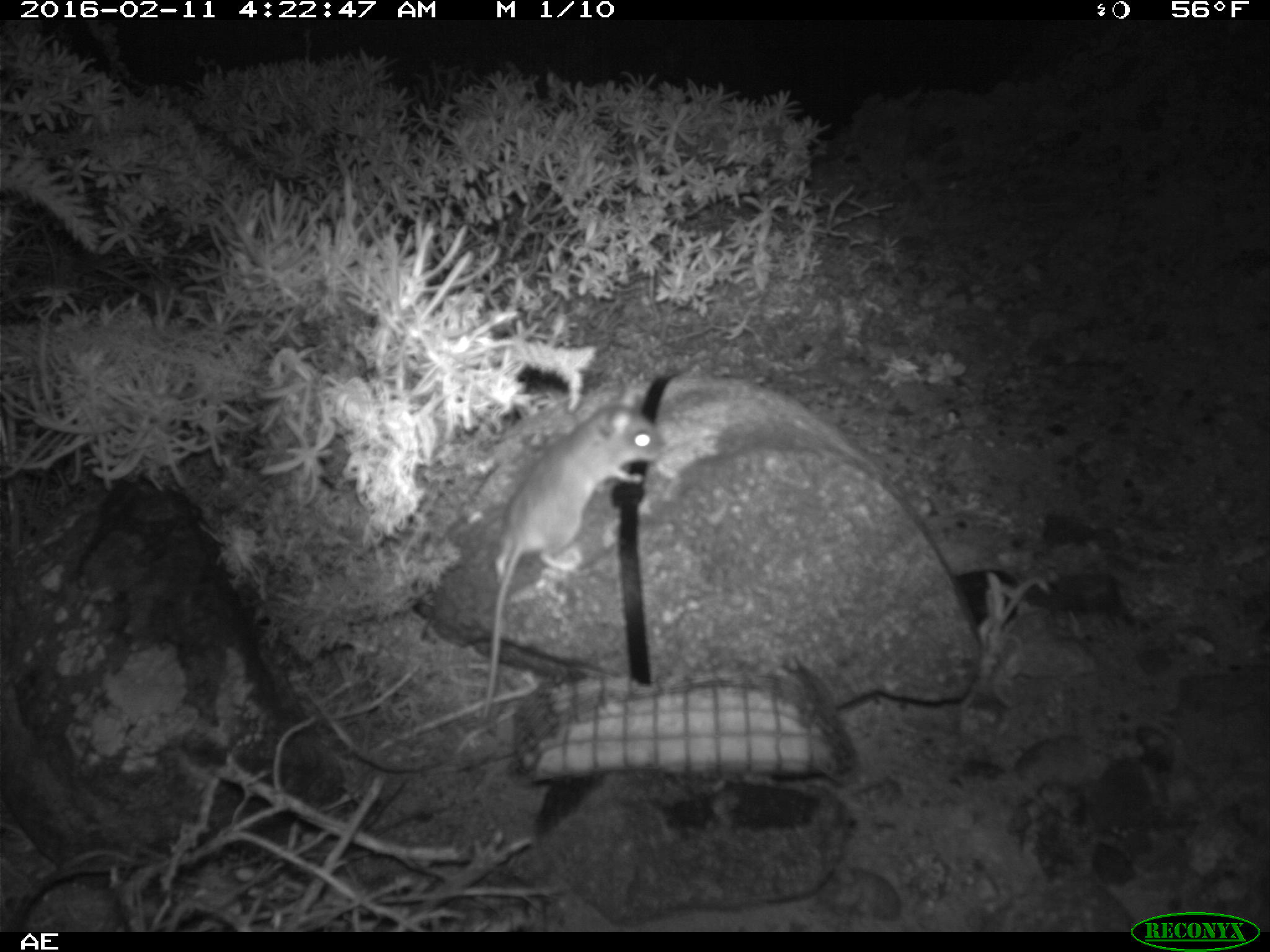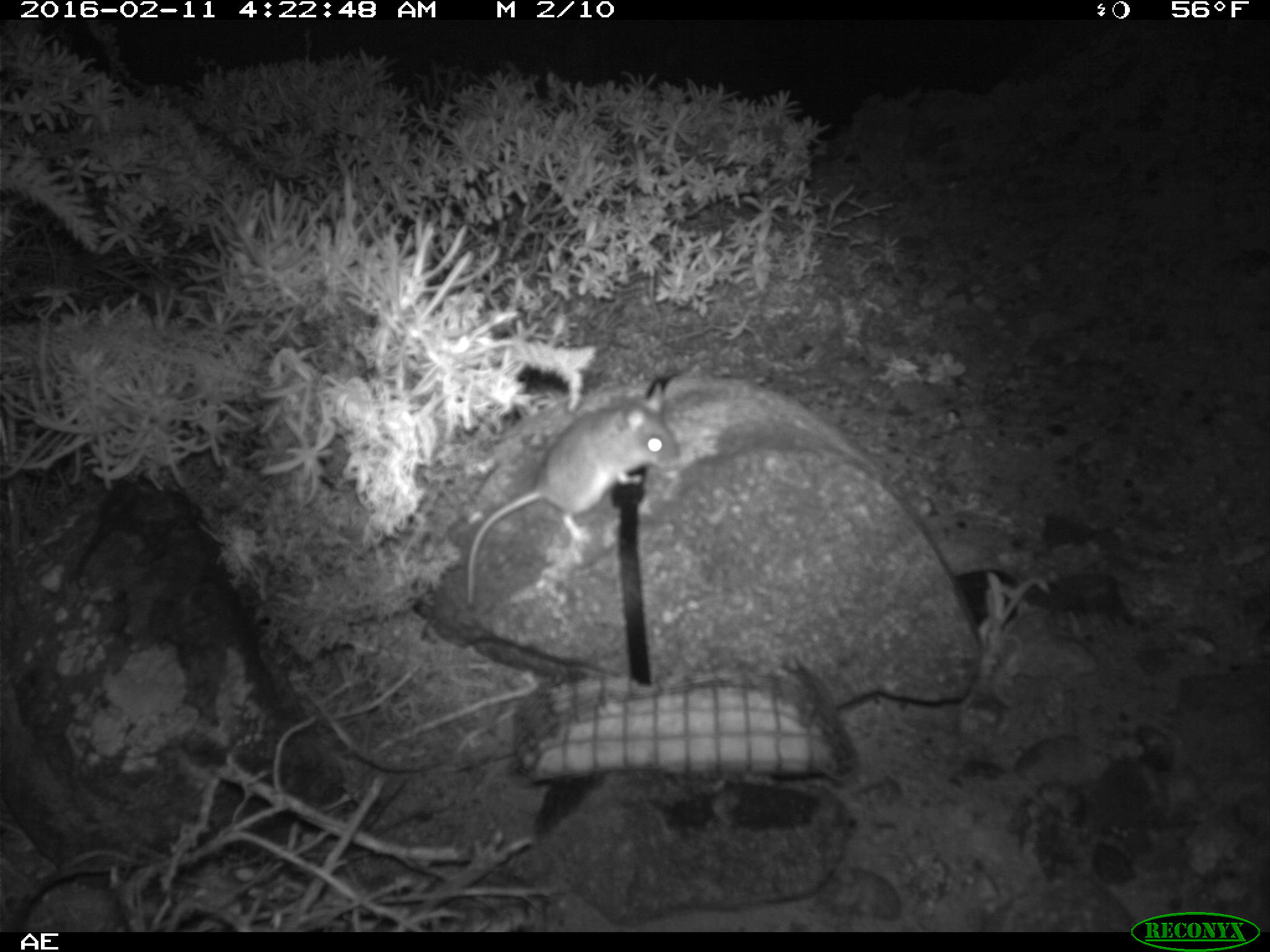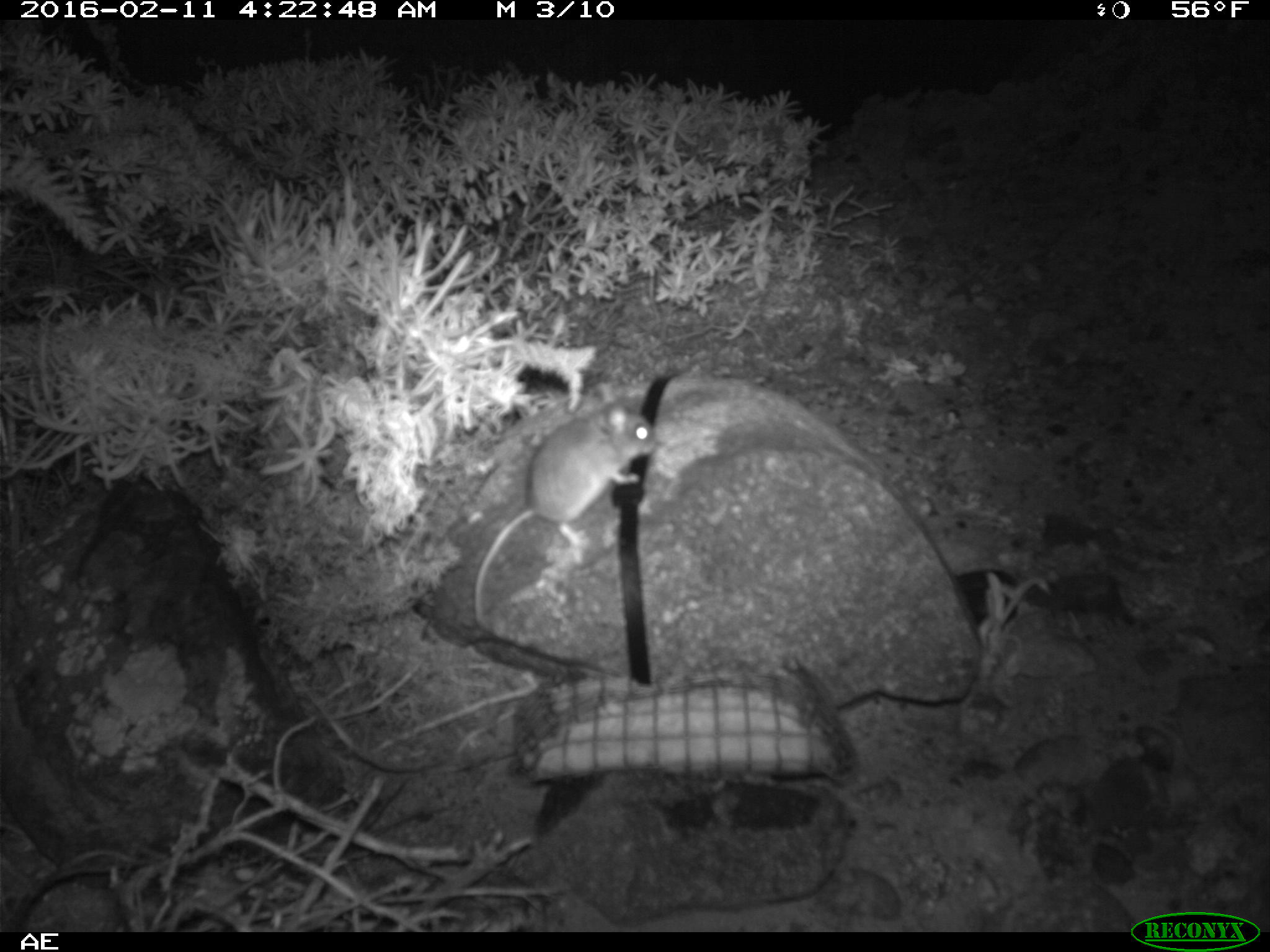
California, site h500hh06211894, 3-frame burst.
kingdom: Animalia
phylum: Chordata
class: Mammalia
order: Rodentia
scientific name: Rodentia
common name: rodent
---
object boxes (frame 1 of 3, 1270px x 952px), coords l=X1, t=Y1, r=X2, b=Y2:
rodent: l=481, t=386, r=664, b=715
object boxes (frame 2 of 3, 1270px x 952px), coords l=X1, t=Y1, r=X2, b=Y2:
rodent: l=465, t=381, r=677, b=606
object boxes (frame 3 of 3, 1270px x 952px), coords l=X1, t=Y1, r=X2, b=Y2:
rodent: l=473, t=388, r=655, b=624